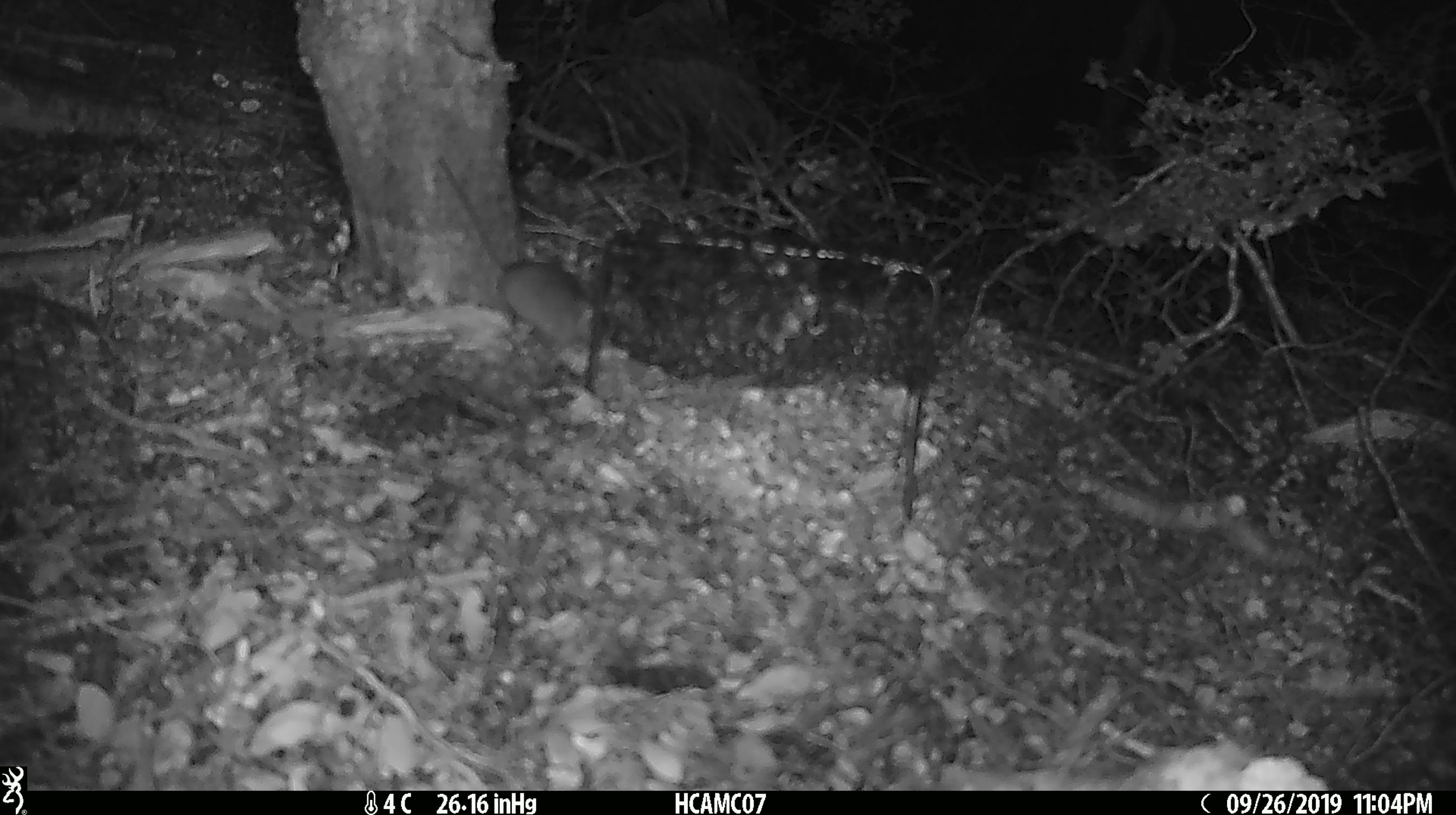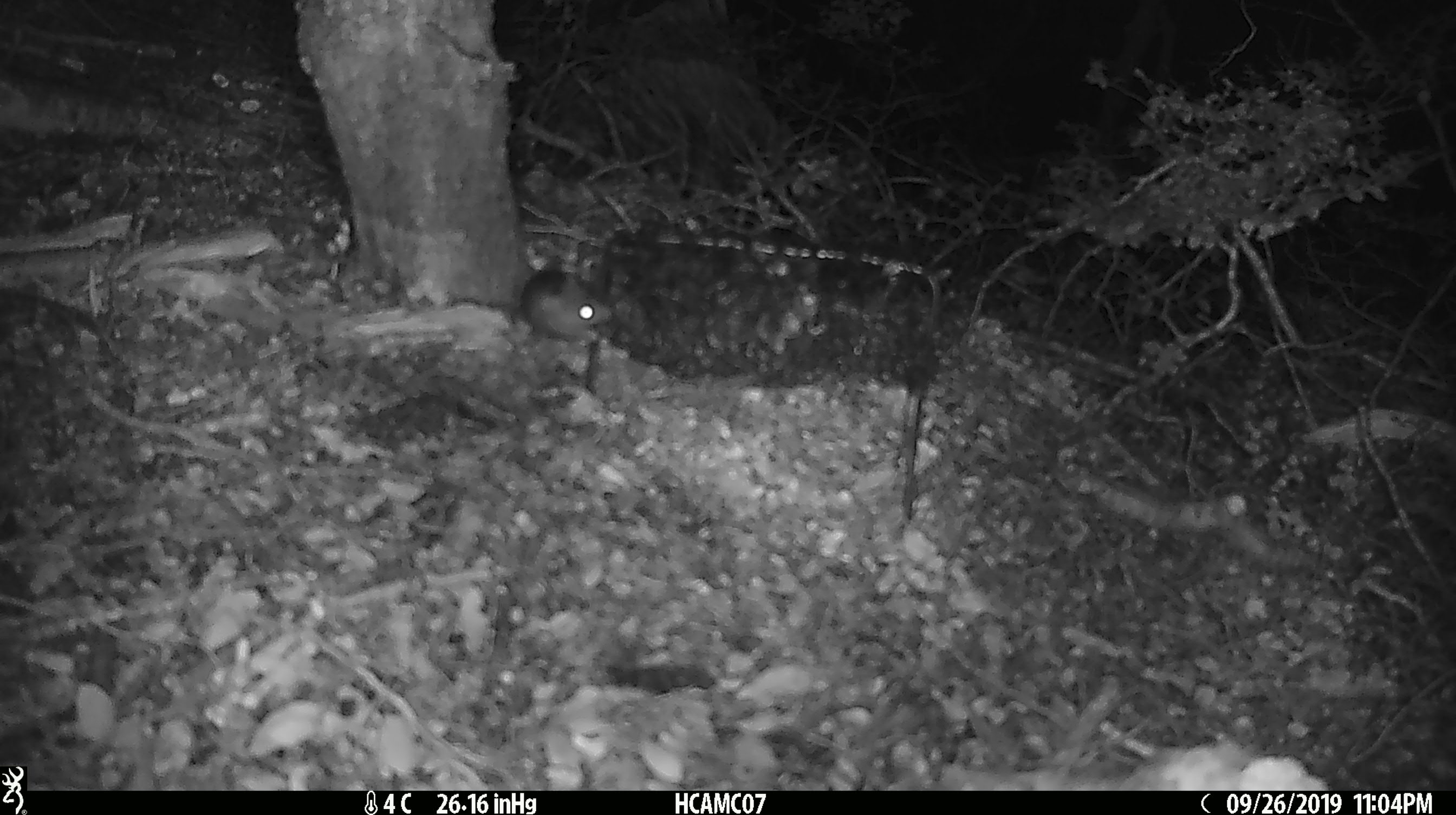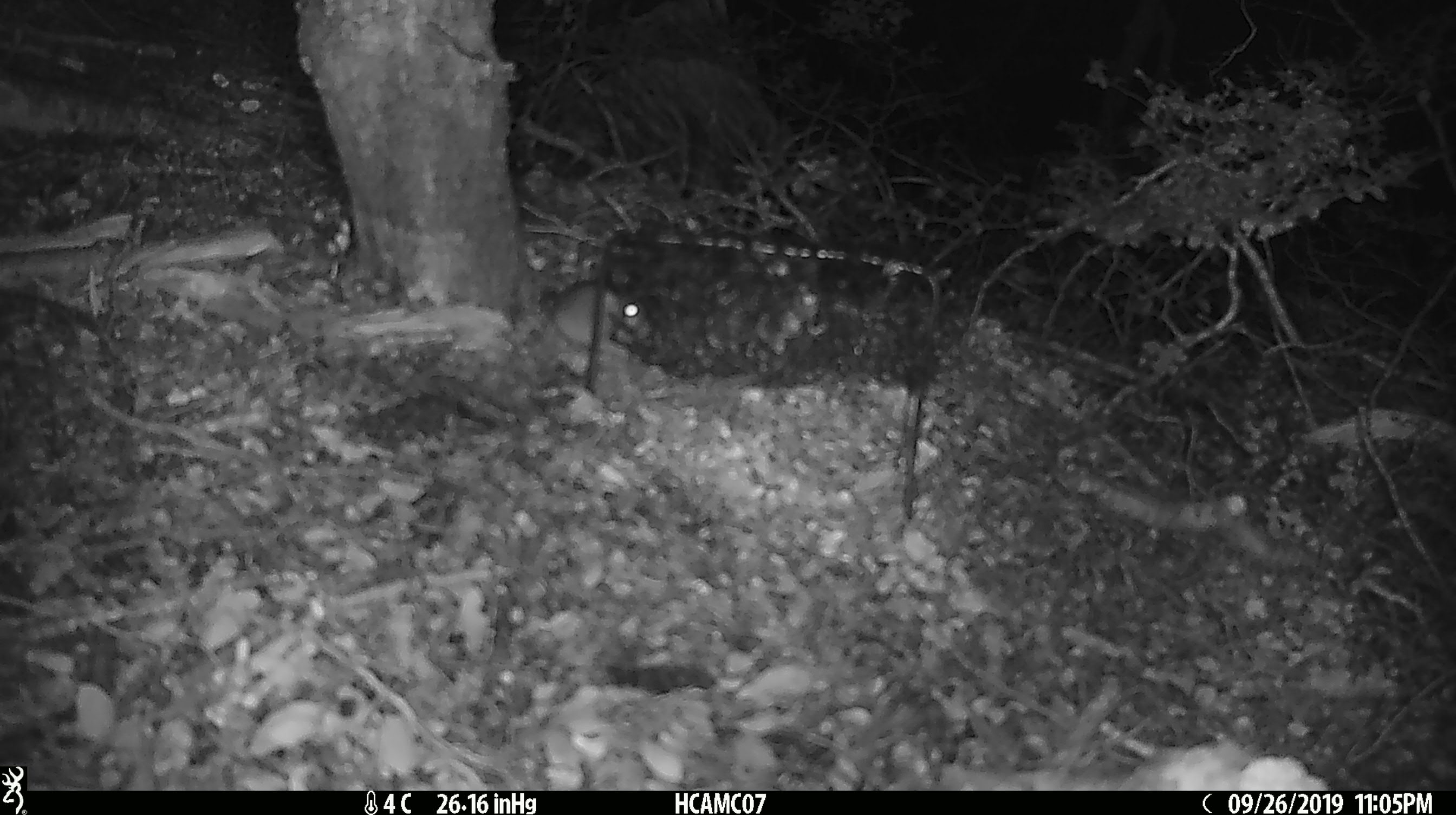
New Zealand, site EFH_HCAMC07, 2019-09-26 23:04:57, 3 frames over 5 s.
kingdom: Animalia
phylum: Chordata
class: Mammalia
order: Rodentia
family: Muridae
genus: Mus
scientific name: Mus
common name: mouse